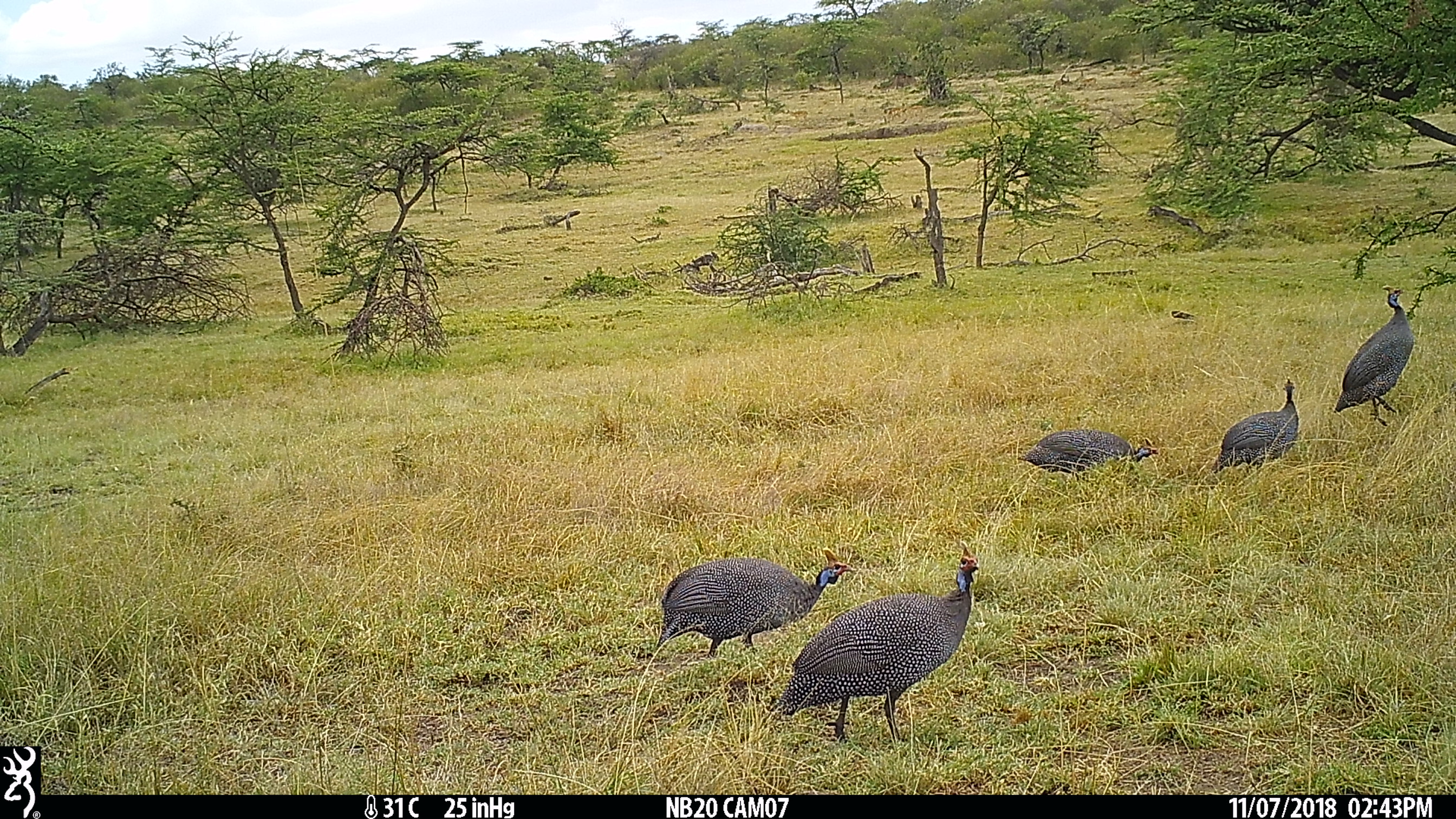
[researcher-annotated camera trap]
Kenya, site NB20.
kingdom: Animalia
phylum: Chordata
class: Aves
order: Galliformes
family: Numididae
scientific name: Numididae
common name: guineafowl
Guineafowl (Numididae).